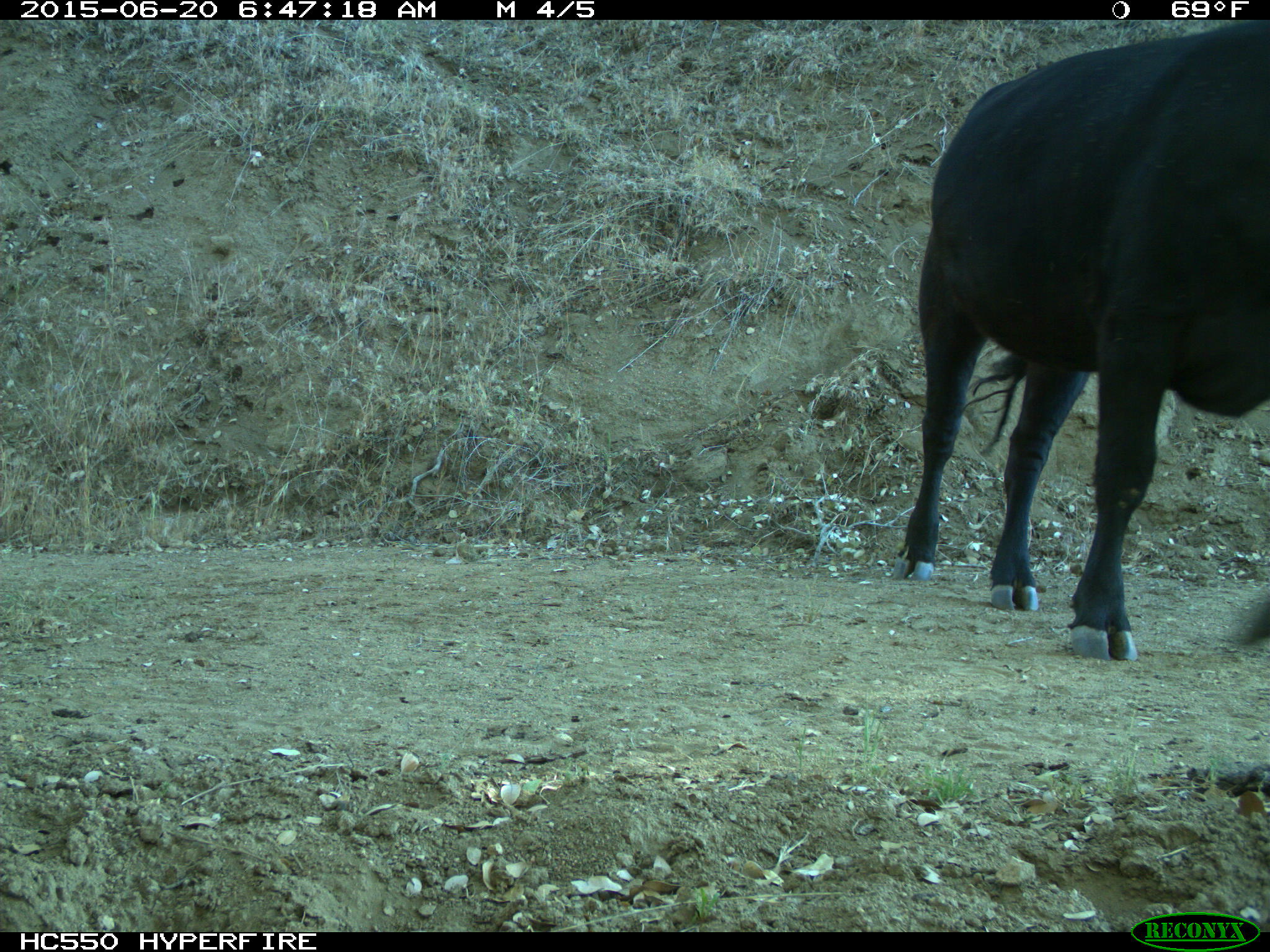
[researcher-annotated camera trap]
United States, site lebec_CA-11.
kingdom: Animalia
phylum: Chordata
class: Mammalia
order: Artiodactyla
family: Bovidae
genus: Bos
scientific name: Bos taurus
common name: domestic cow